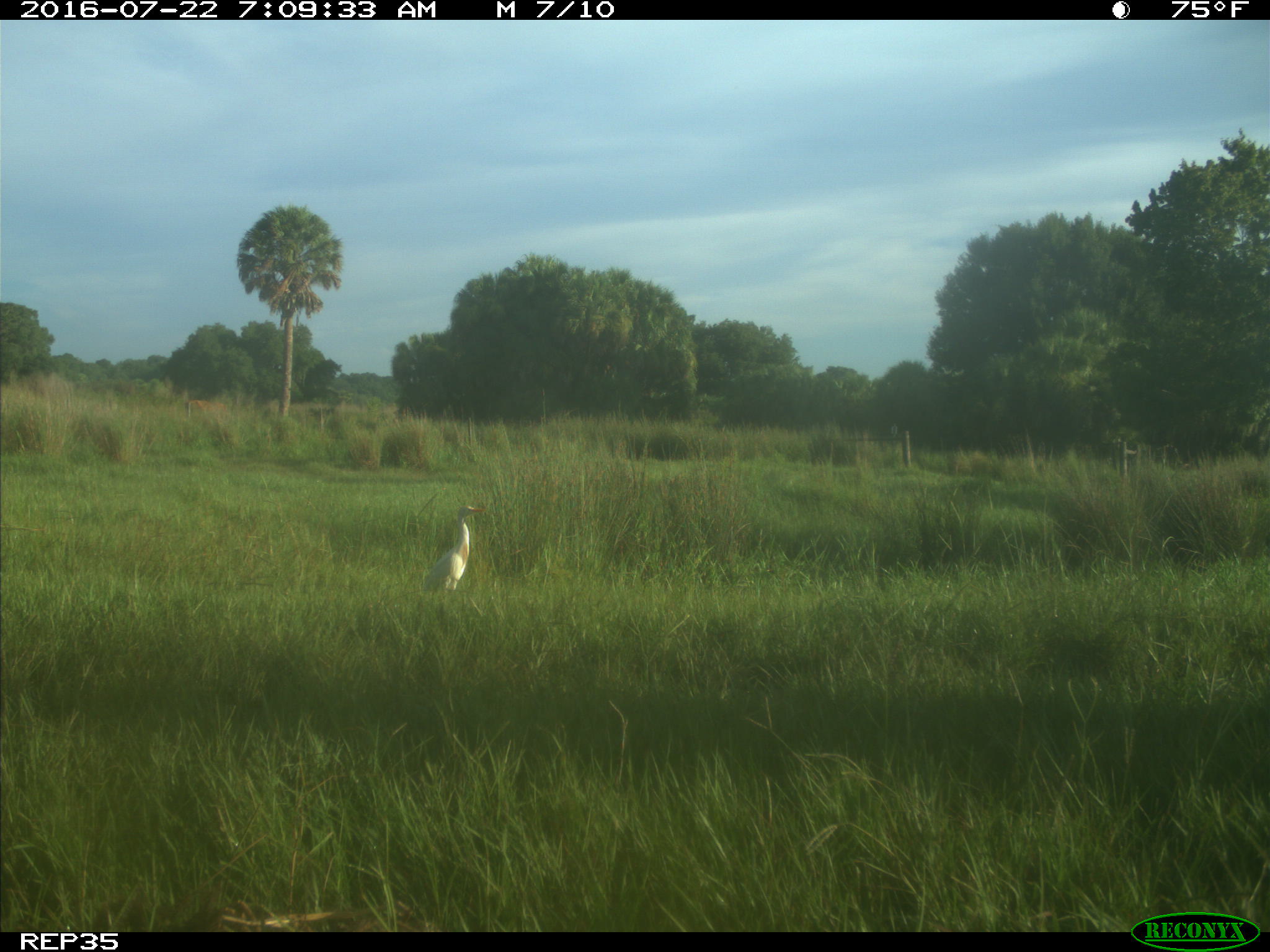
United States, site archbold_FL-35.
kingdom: Animalia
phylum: Chordata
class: Mammalia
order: Artiodactyla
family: Bovidae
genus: Bos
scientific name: Bos taurus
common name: domestic cow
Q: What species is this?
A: Bos taurus (domestic cow).